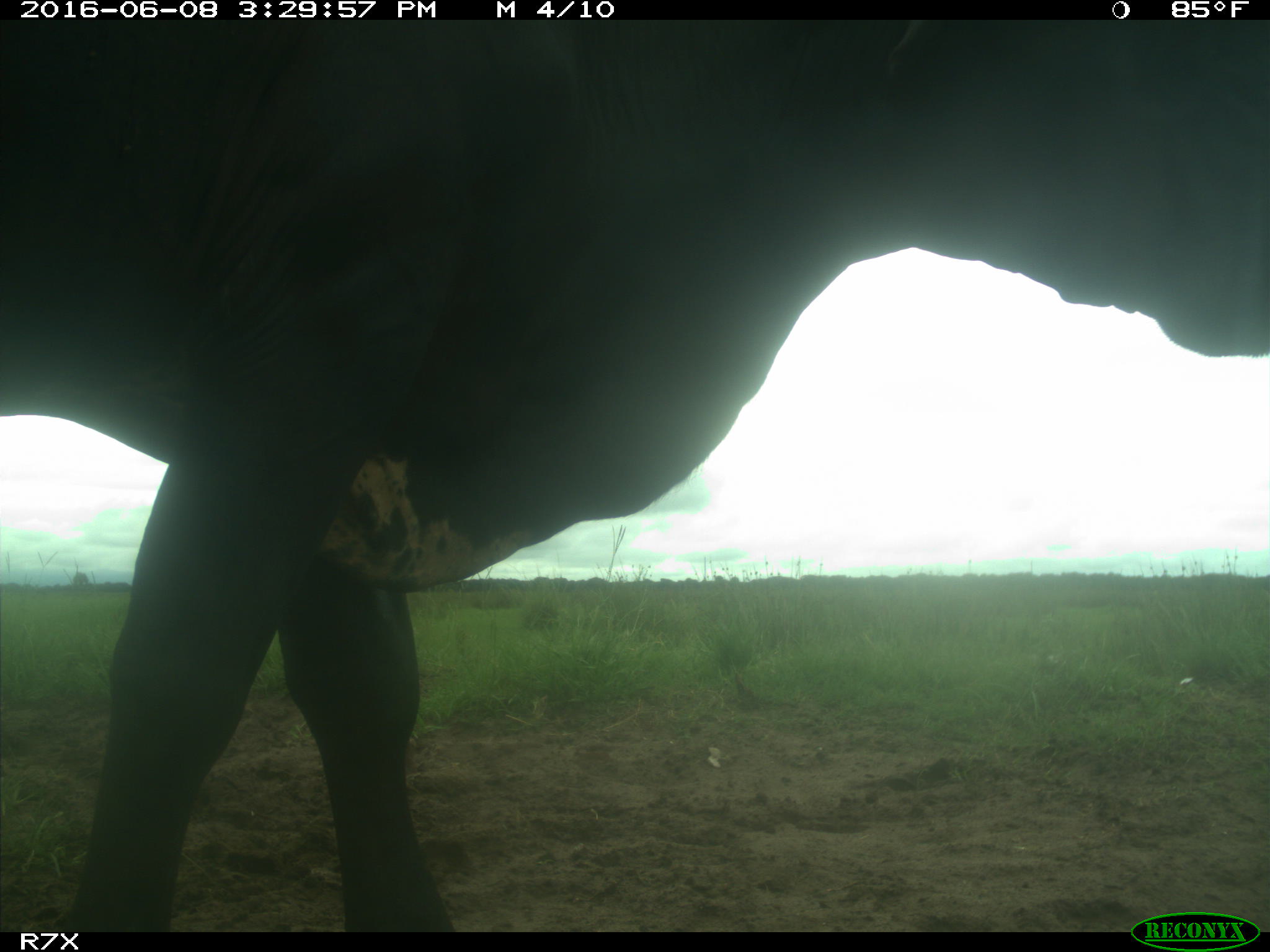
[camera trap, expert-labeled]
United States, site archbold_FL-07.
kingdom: Animalia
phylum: Chordata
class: Mammalia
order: Artiodactyla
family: Bovidae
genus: Bos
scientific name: Bos taurus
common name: domestic cow